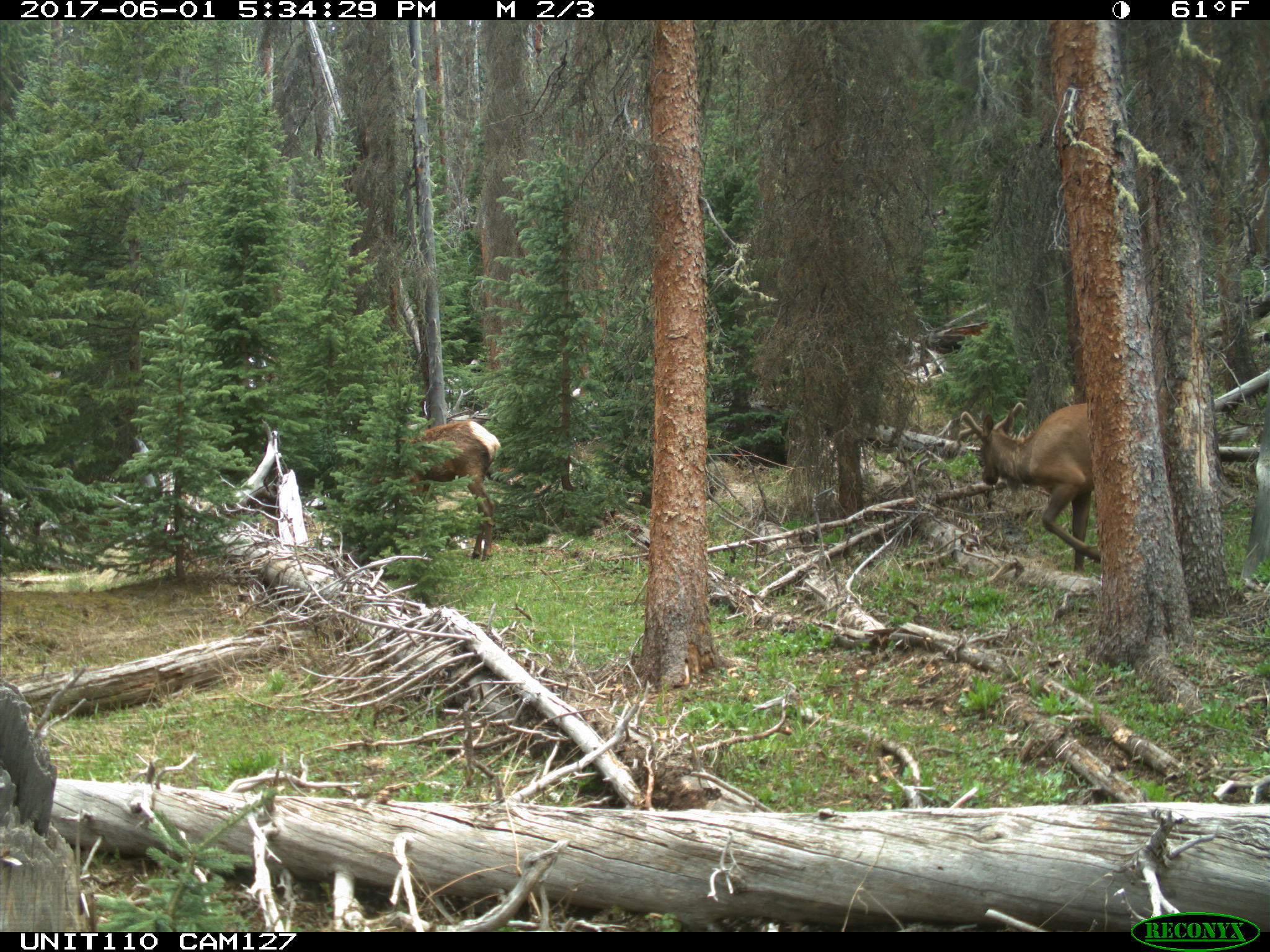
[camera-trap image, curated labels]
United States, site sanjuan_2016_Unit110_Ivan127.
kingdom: Animalia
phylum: Chordata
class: Mammalia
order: Artiodactyla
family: Cervidae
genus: Cervus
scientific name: Cervus elaphus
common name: red deer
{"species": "Cervus elaphus (red deer)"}